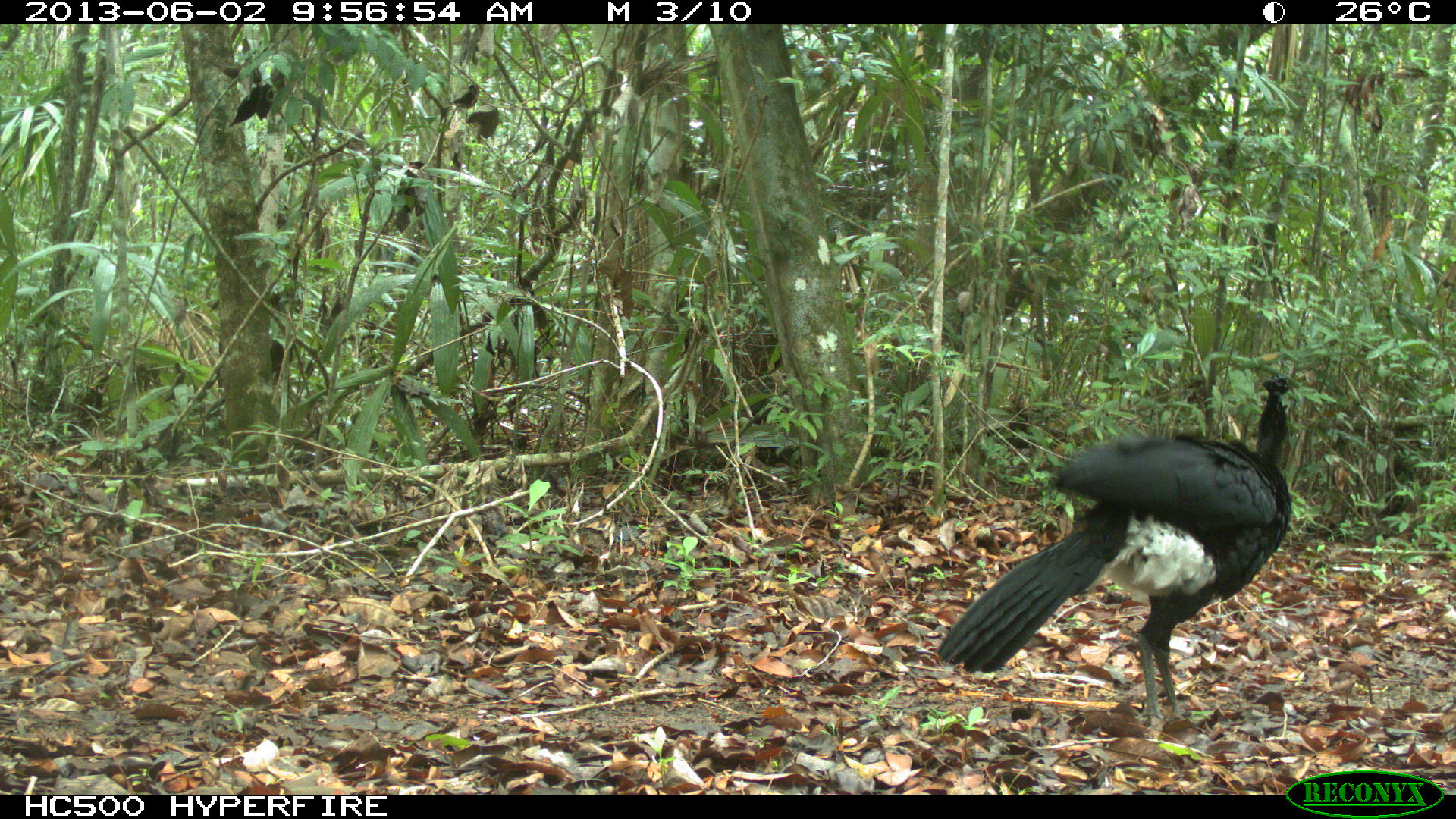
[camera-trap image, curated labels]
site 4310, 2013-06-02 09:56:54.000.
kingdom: Animalia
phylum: Chordata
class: Aves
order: Galliformes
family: Cracidae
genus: Crax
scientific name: Crax rubra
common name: great curassow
Crax rubra (great curassow), count 1, sex male.